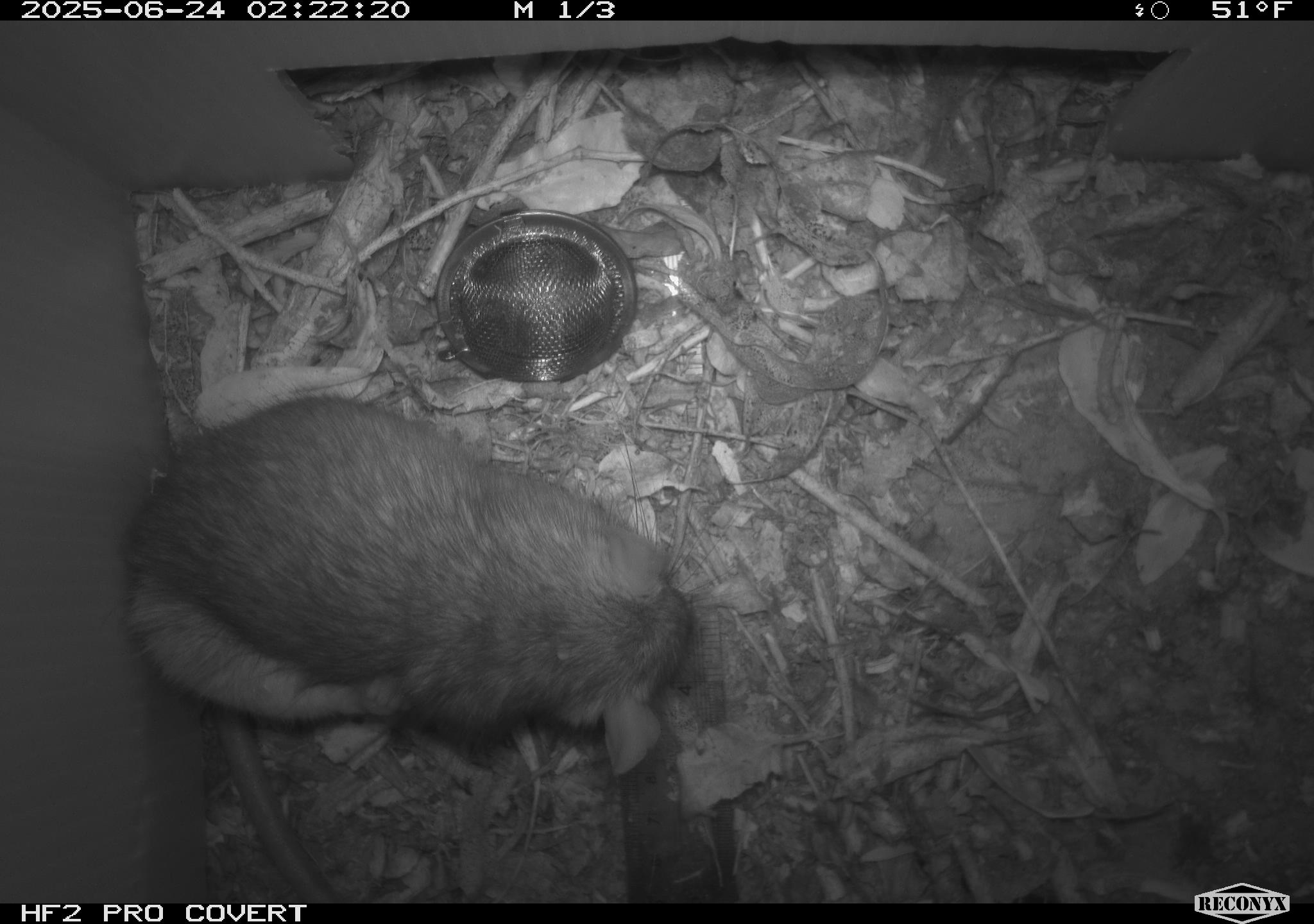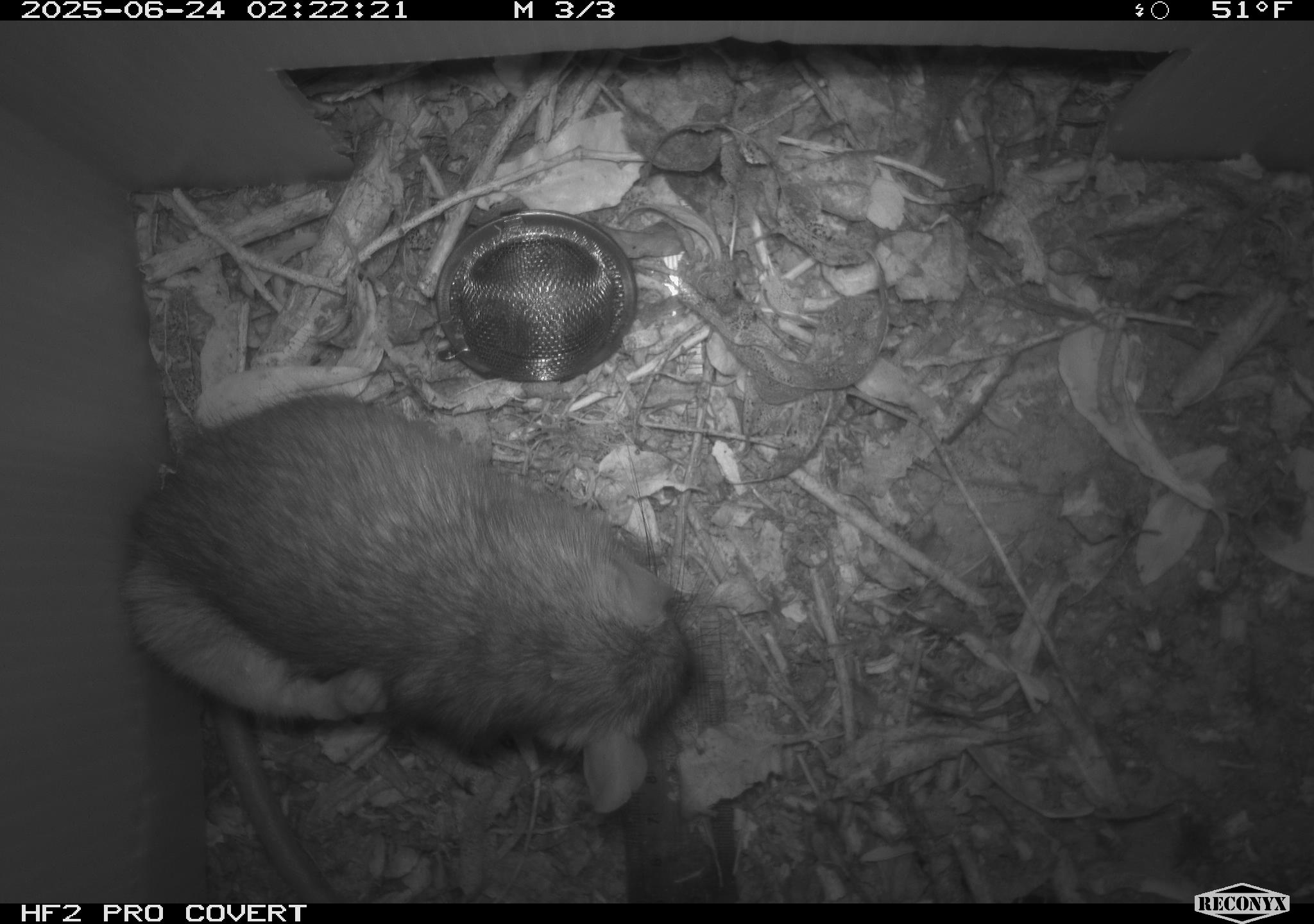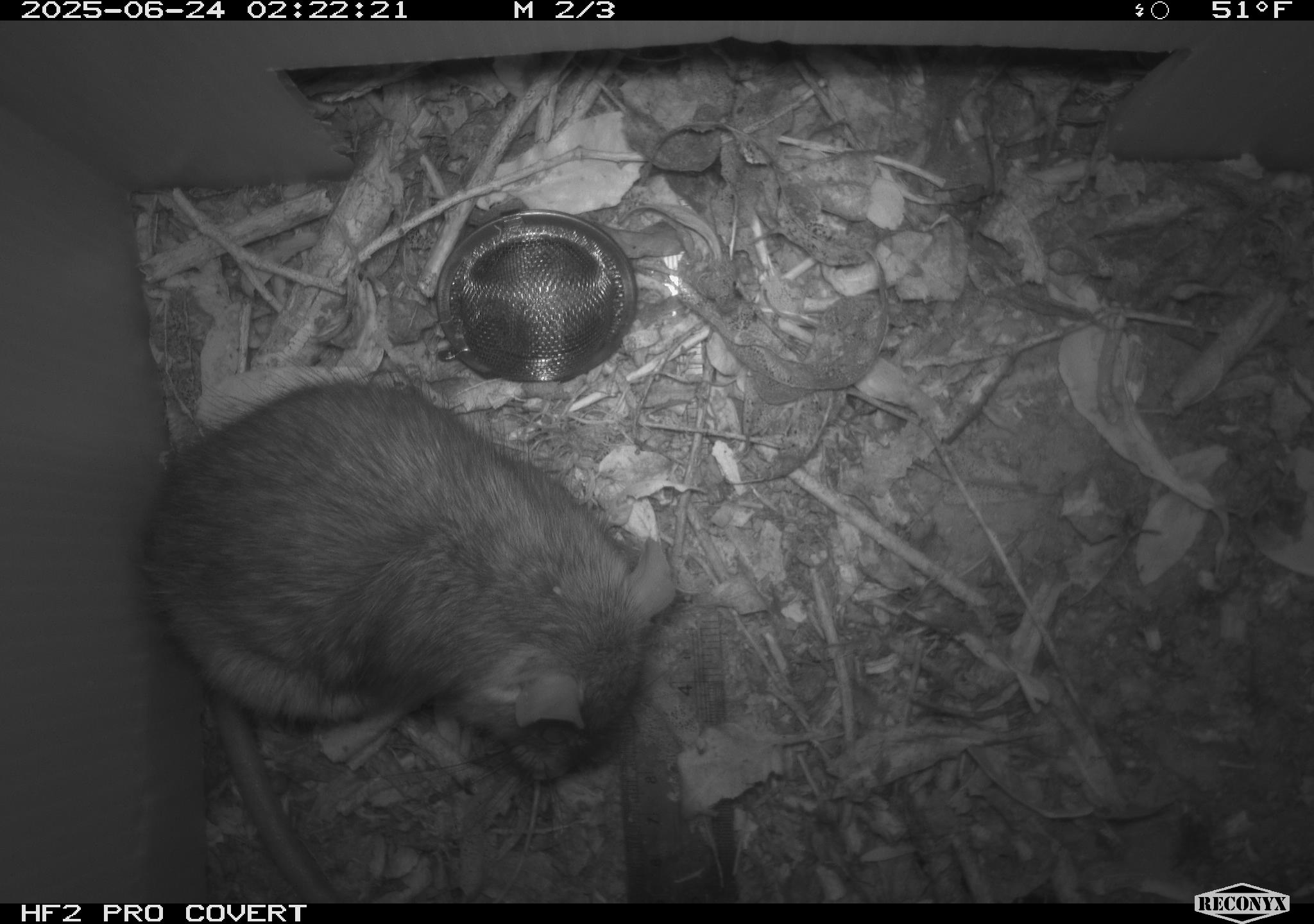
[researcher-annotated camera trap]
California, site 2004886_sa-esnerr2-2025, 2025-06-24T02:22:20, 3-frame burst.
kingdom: Animalia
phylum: Chordata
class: Mammalia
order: Rodentia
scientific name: Rodentia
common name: rodent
Rodent (Rodentia).